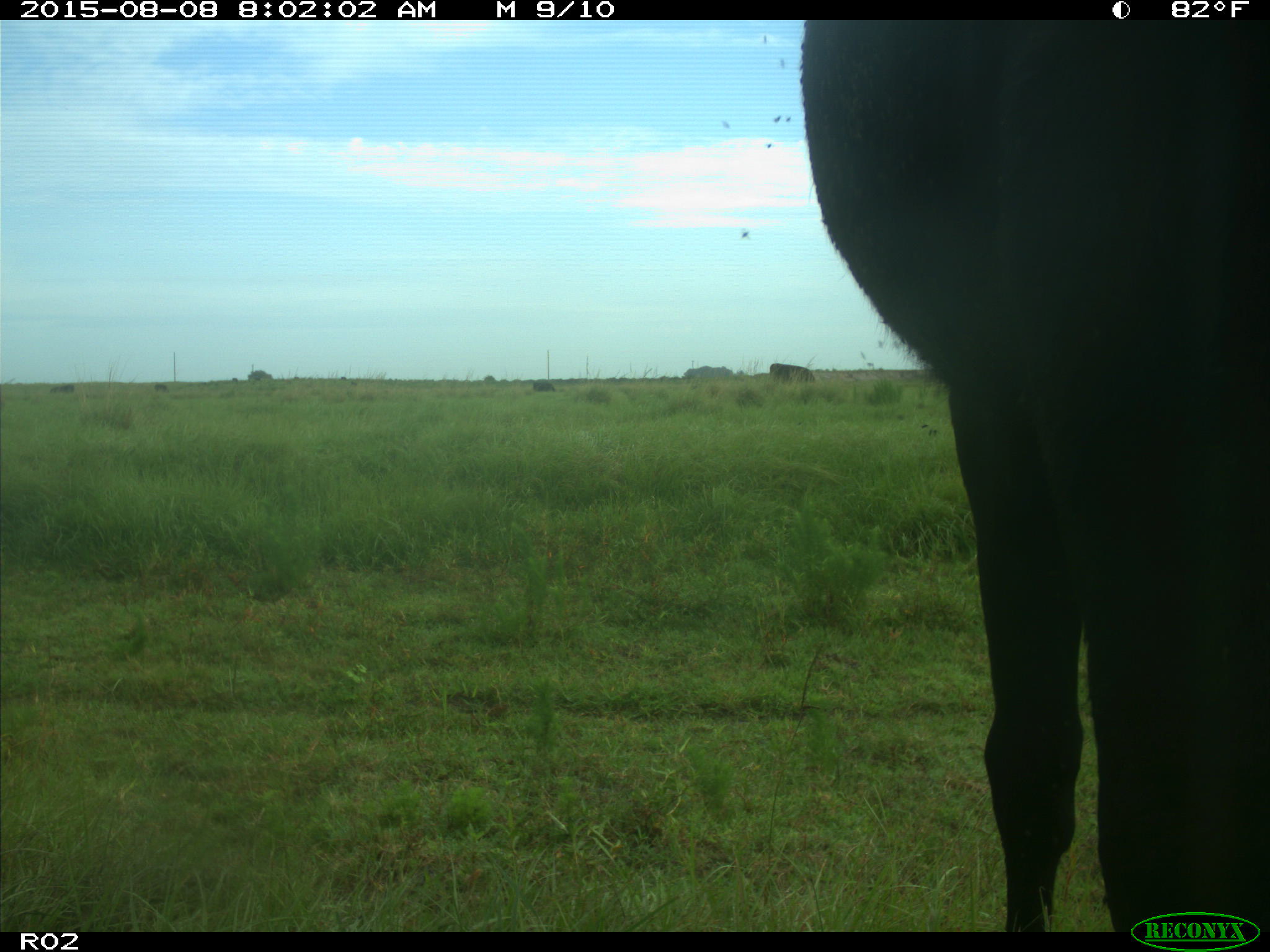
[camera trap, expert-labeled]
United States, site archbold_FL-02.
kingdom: Animalia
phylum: Chordata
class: Mammalia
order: Artiodactyla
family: Bovidae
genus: Bos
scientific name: Bos taurus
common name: domestic cow